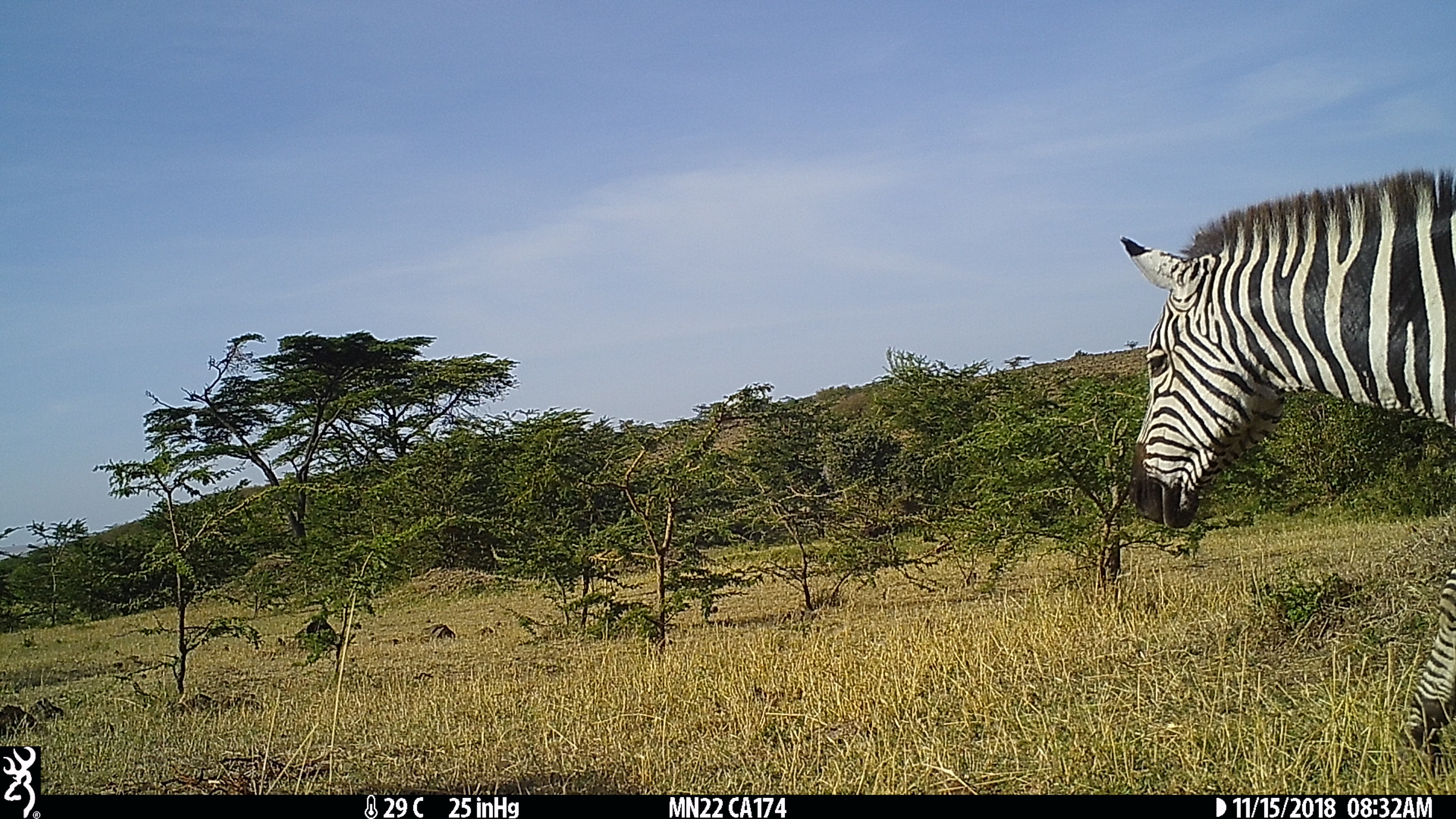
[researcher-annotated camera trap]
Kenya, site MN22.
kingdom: Animalia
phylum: Chordata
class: Mammalia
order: Perissodactyla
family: Equidae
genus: Equus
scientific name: Equus quagga burchellii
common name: burchell's zebra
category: zebra